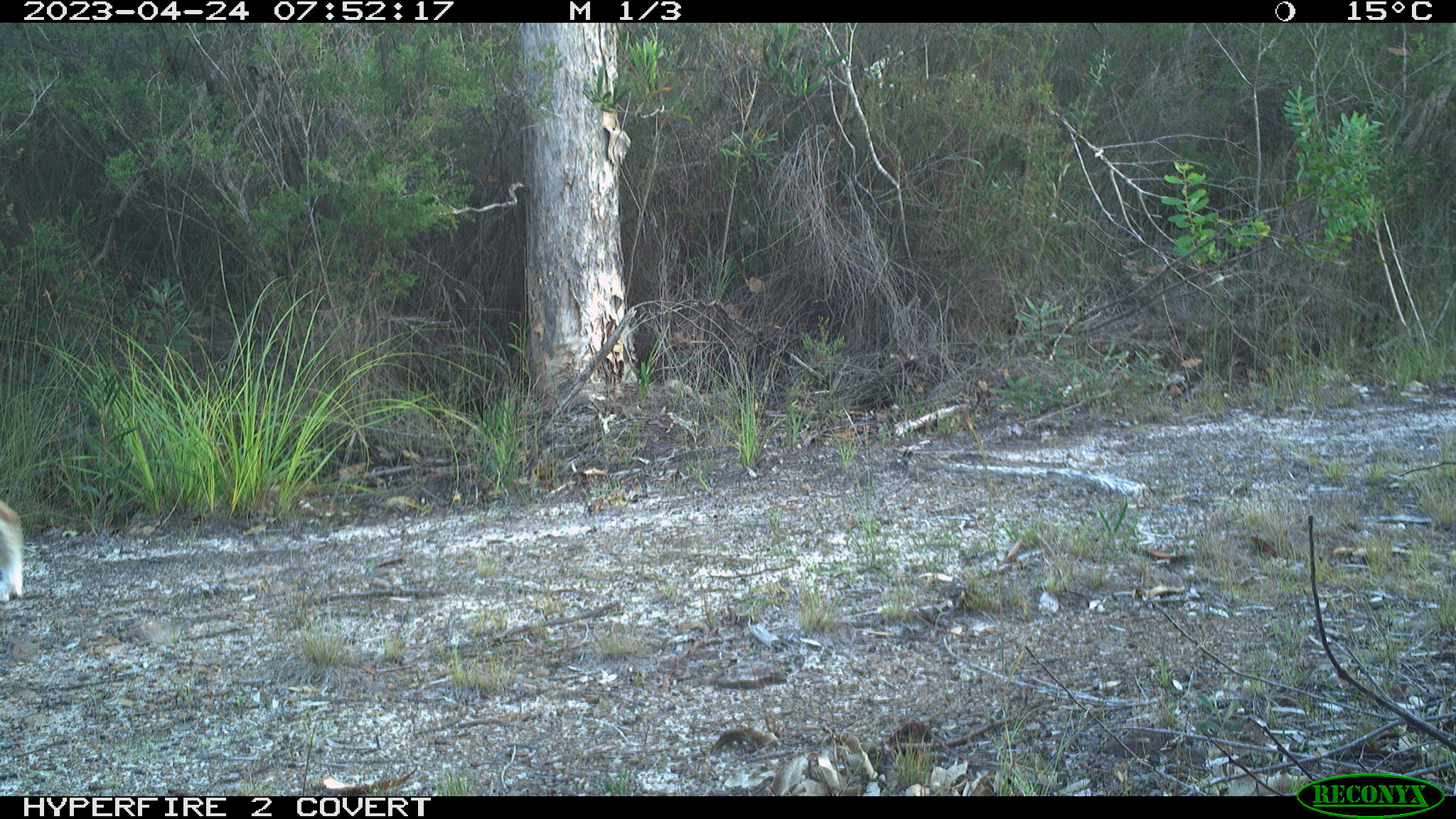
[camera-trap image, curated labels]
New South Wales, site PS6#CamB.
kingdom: Animalia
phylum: Chordata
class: Mammalia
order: Carnivora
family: Canidae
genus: Canis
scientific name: Canis familiaris dingo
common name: dingo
Dingo (Canis familiaris dingo).